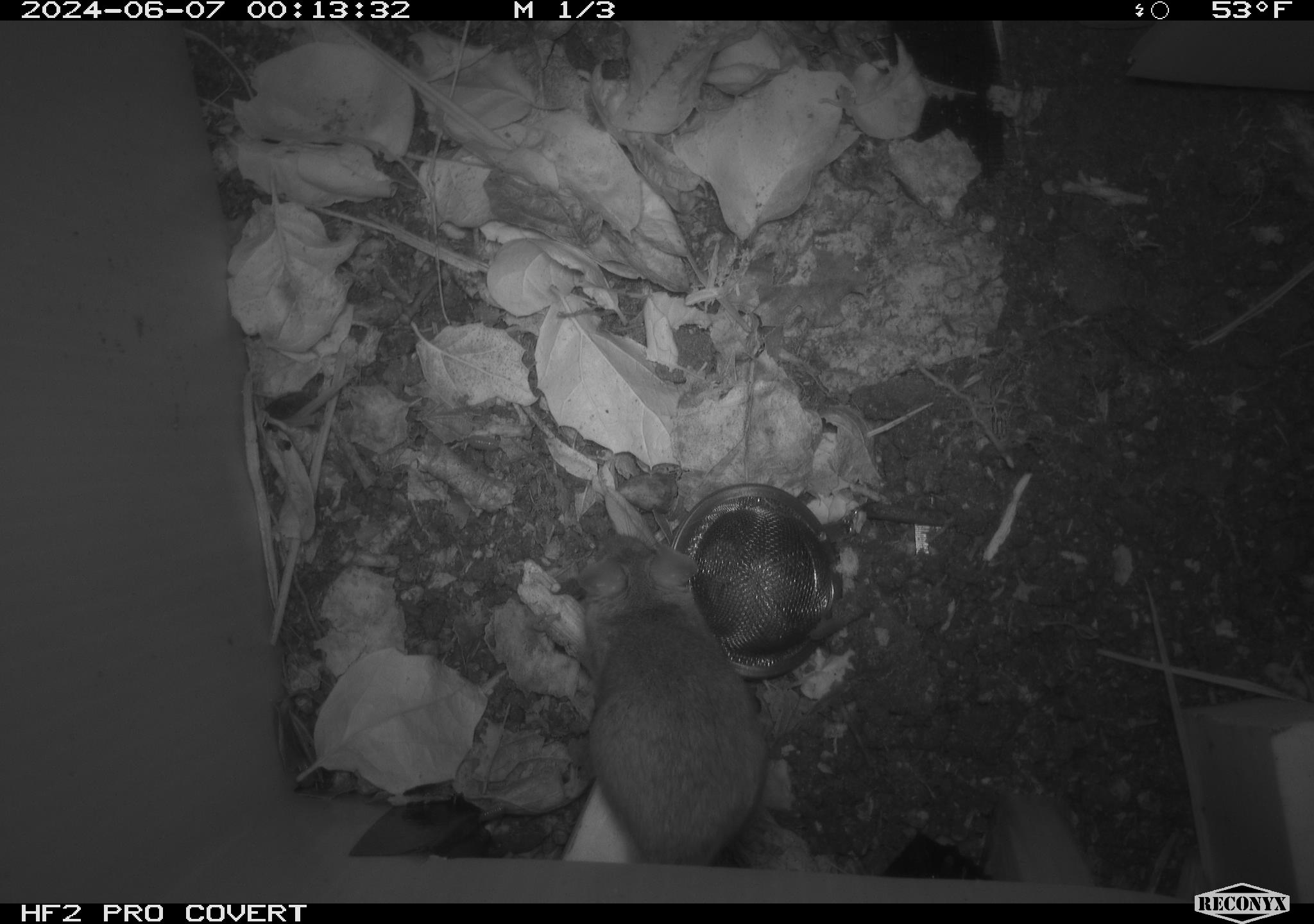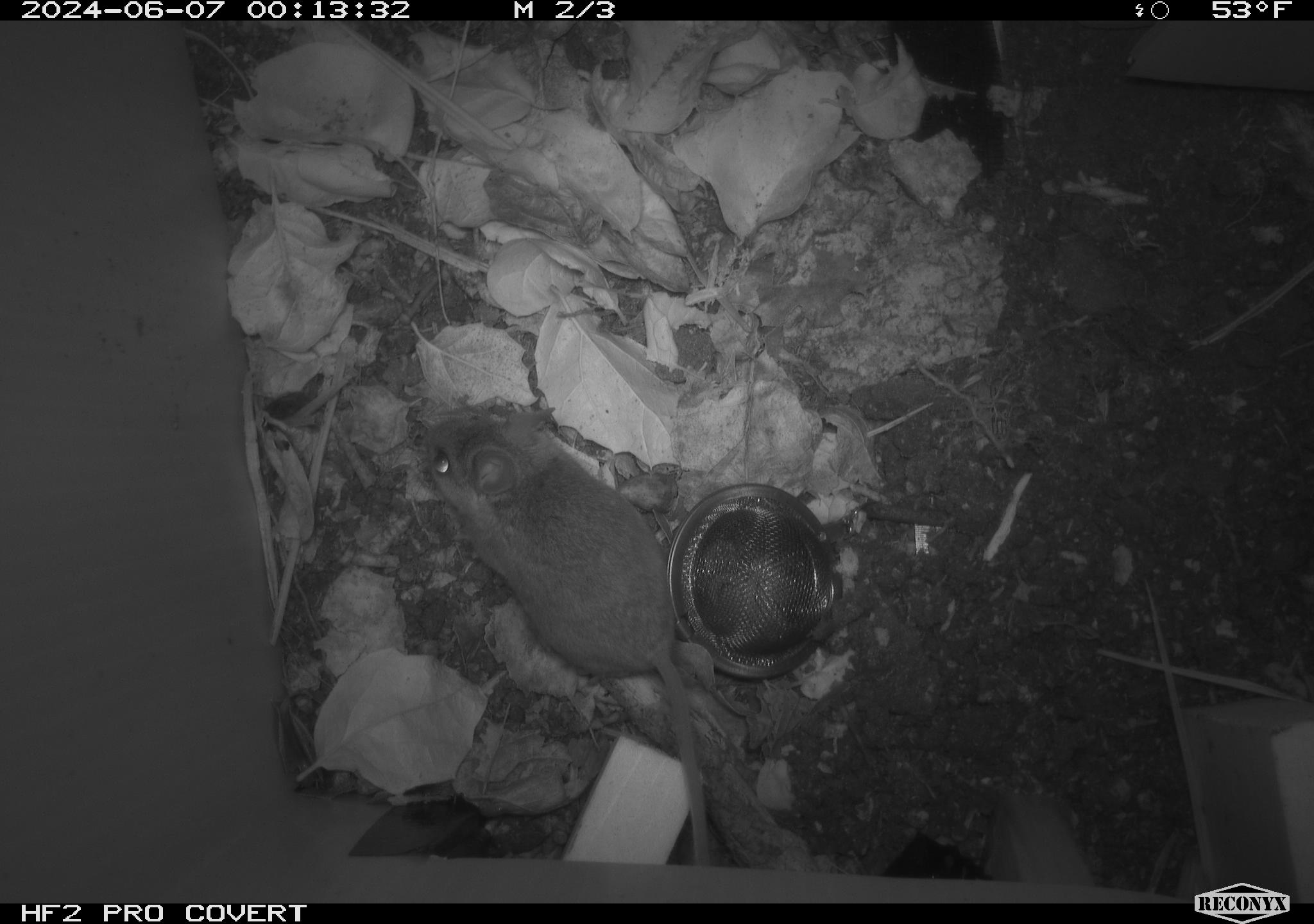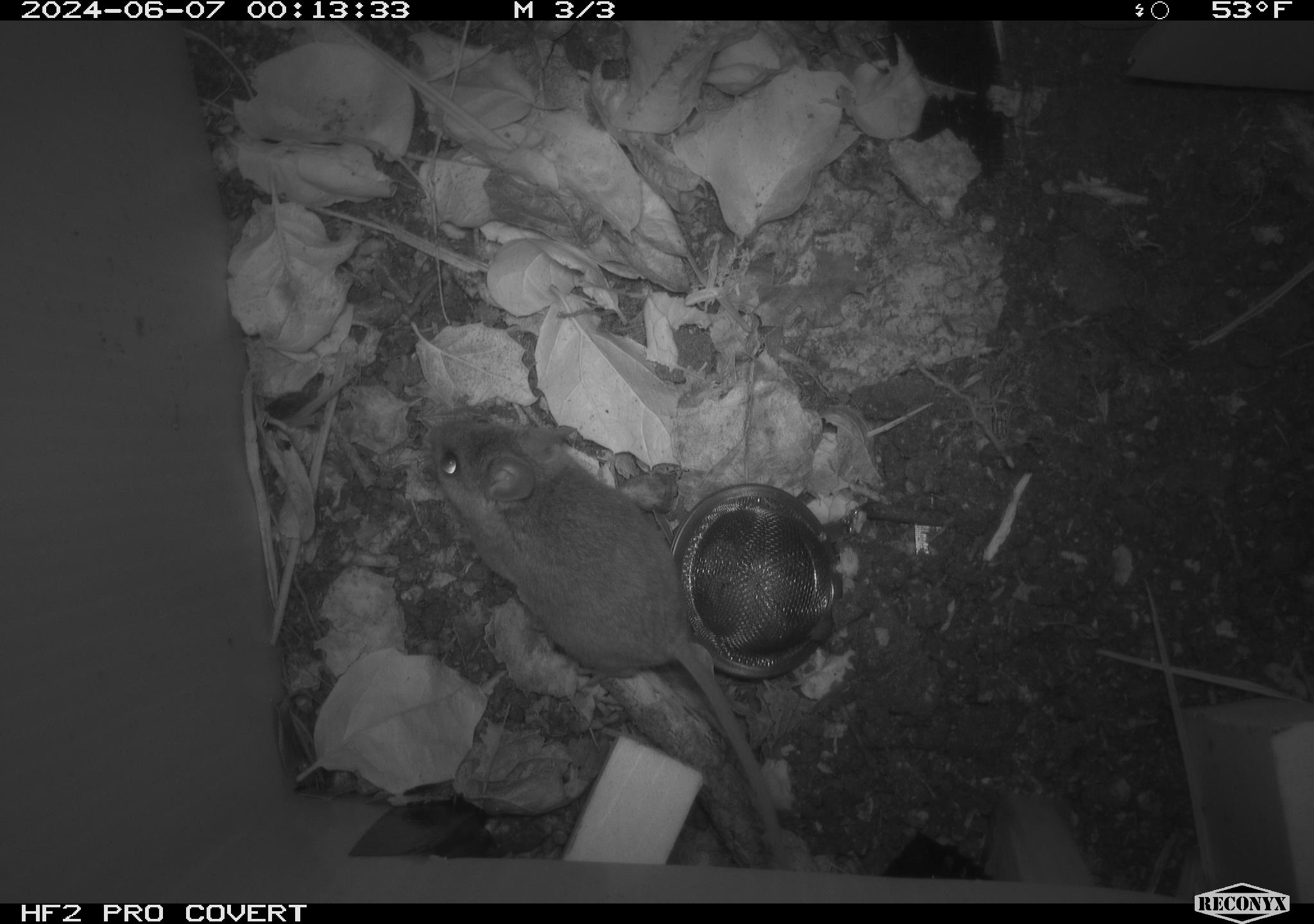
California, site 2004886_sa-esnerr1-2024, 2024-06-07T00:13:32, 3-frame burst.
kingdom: Animalia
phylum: Chordata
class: Mammalia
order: Rodentia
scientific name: Rodentia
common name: rodent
Rodent (Rodentia).